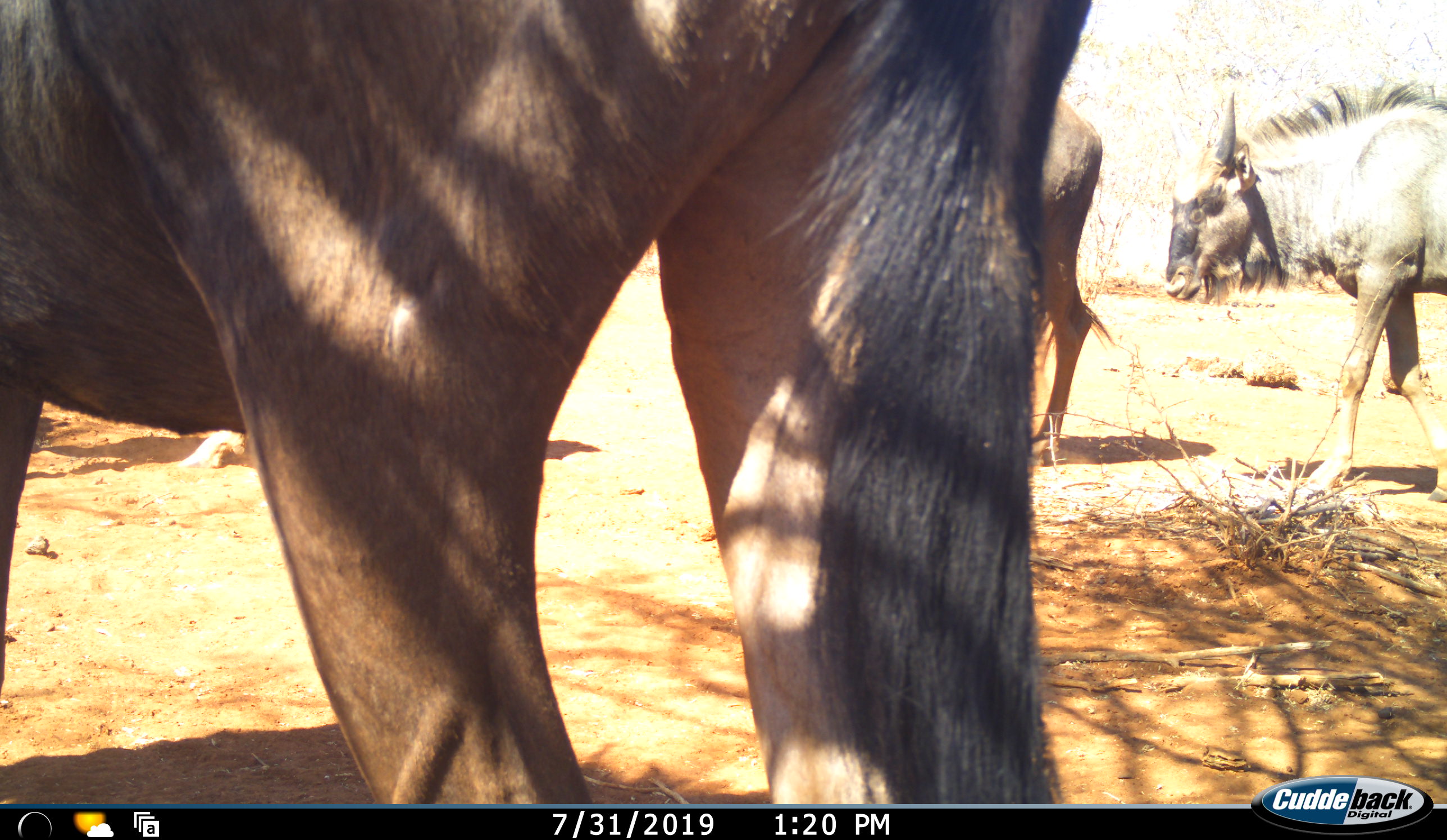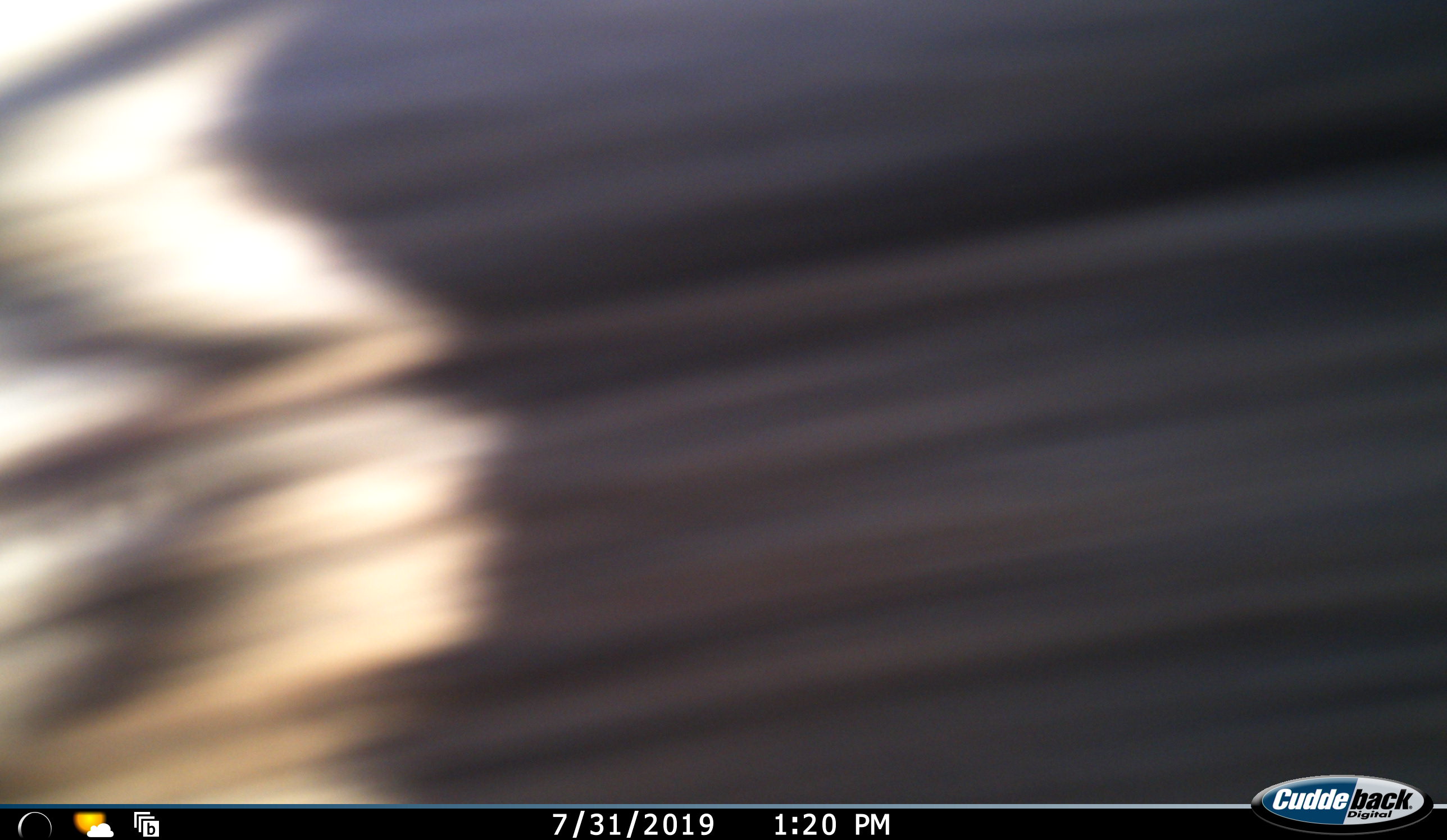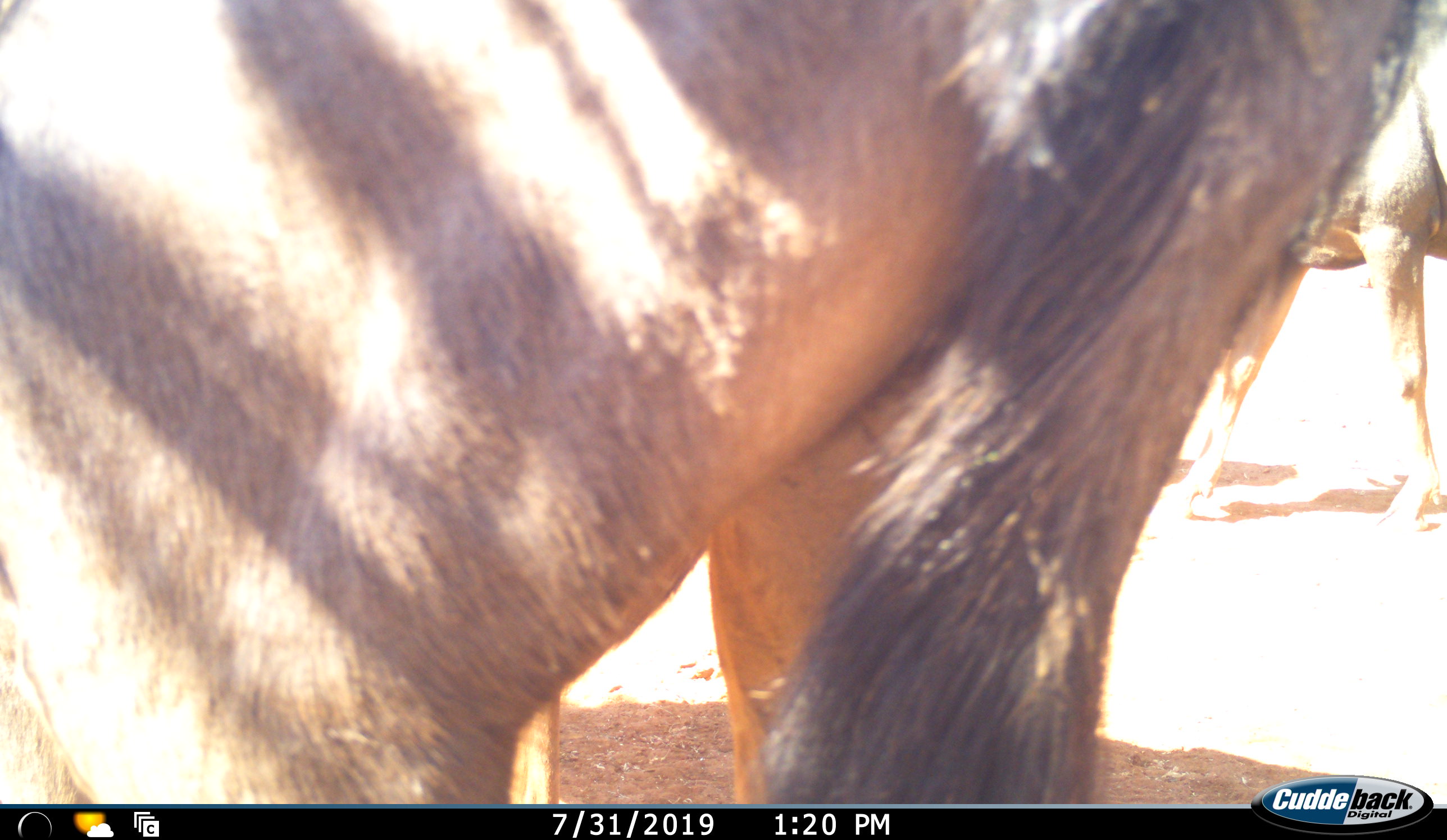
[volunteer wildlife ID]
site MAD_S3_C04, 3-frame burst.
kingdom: Animalia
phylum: Chordata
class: Mammalia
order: Artiodactyla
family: Bovidae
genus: Connochaetes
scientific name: Connochaetes taurinus taurinus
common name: blue wildebeest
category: wildebeestblue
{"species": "wildebeestblue (blue wildebeest) (Connochaetes taurinus taurinus)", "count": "3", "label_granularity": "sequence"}